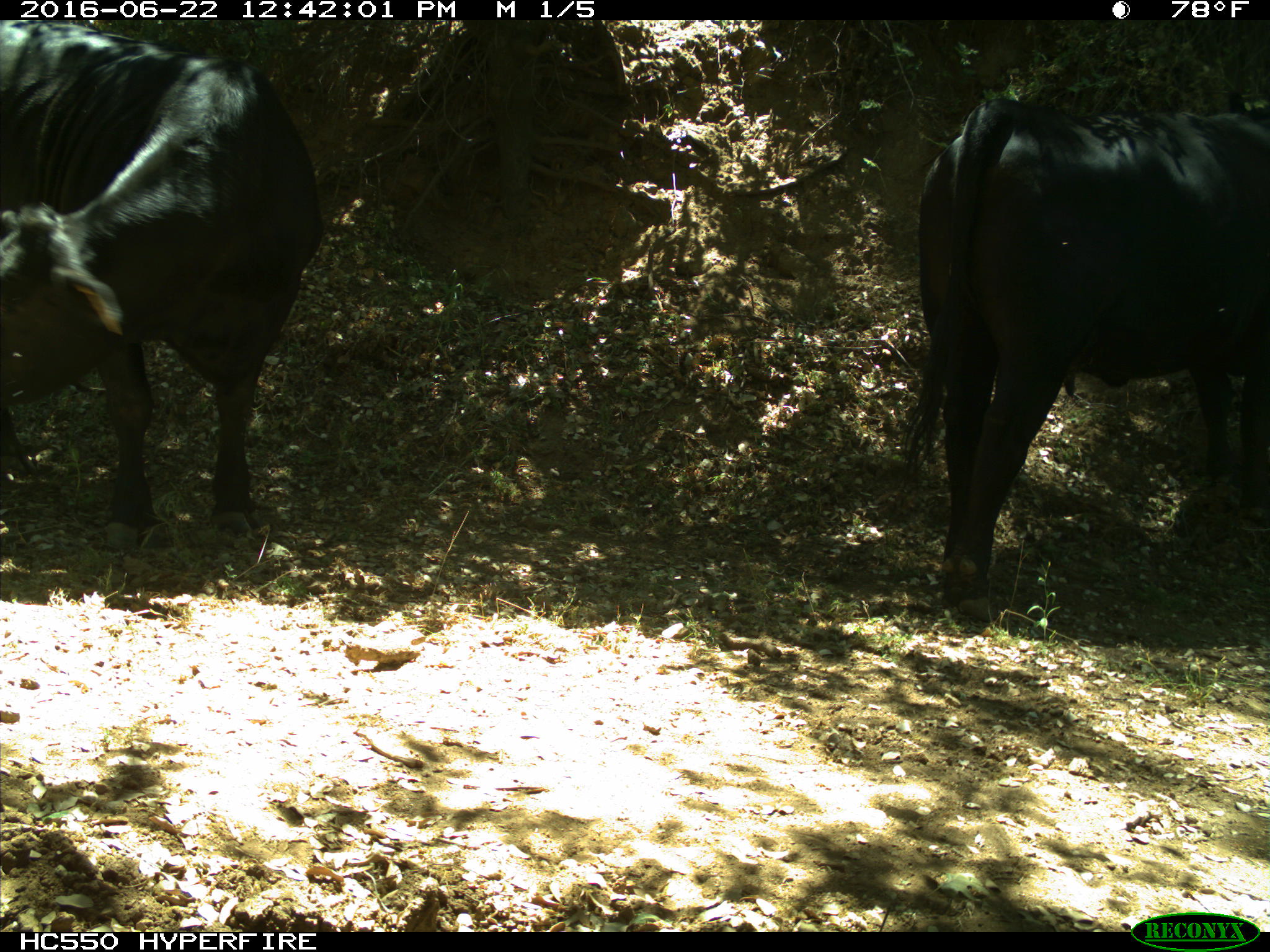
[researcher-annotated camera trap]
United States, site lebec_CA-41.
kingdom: Animalia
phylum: Chordata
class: Mammalia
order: Artiodactyla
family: Bovidae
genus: Bos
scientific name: Bos taurus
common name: domestic cow